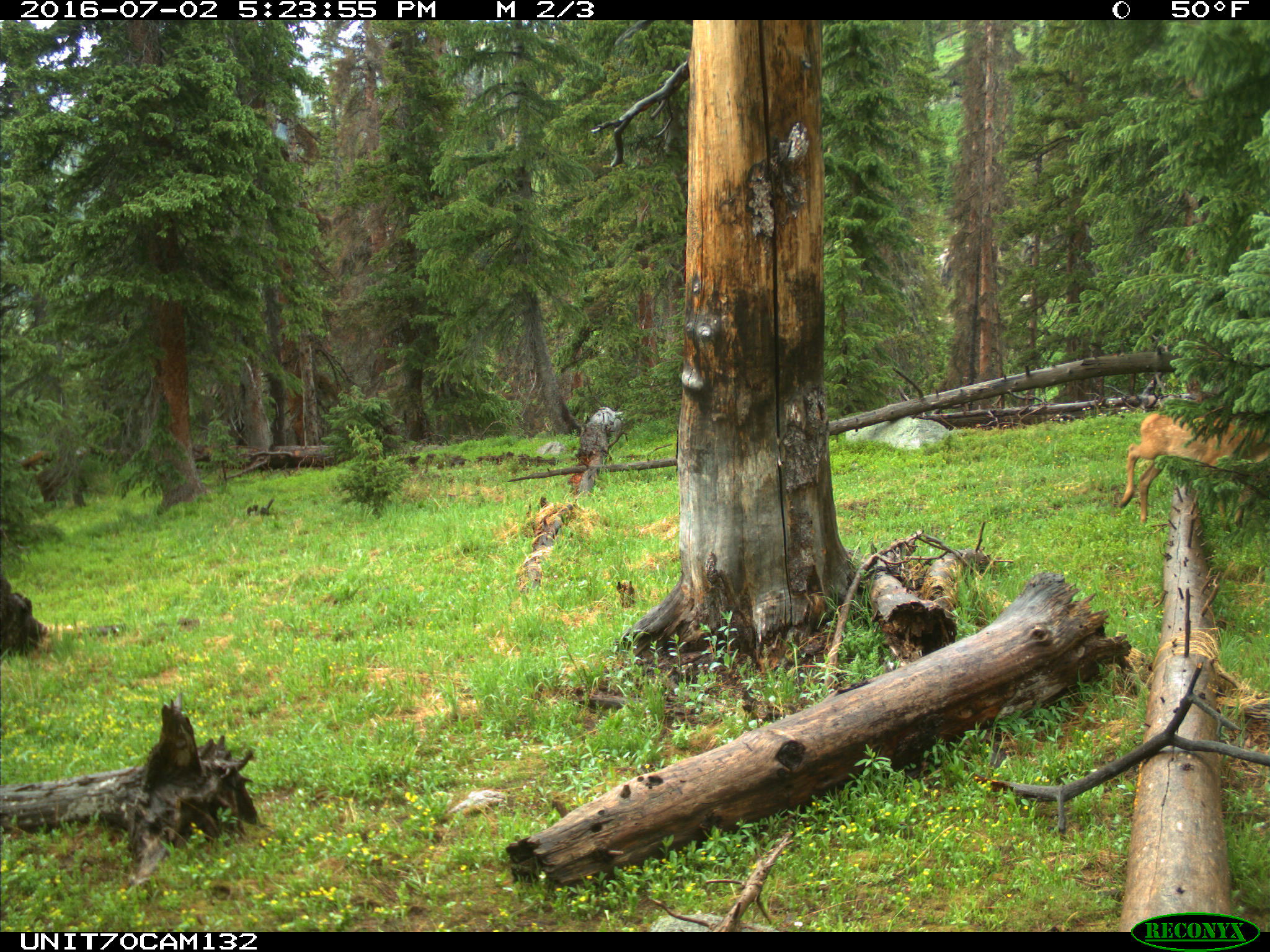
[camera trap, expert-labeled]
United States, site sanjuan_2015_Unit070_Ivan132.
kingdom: Animalia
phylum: Chordata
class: Mammalia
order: Artiodactyla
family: Cervidae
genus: Cervus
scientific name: Cervus elaphus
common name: red deer